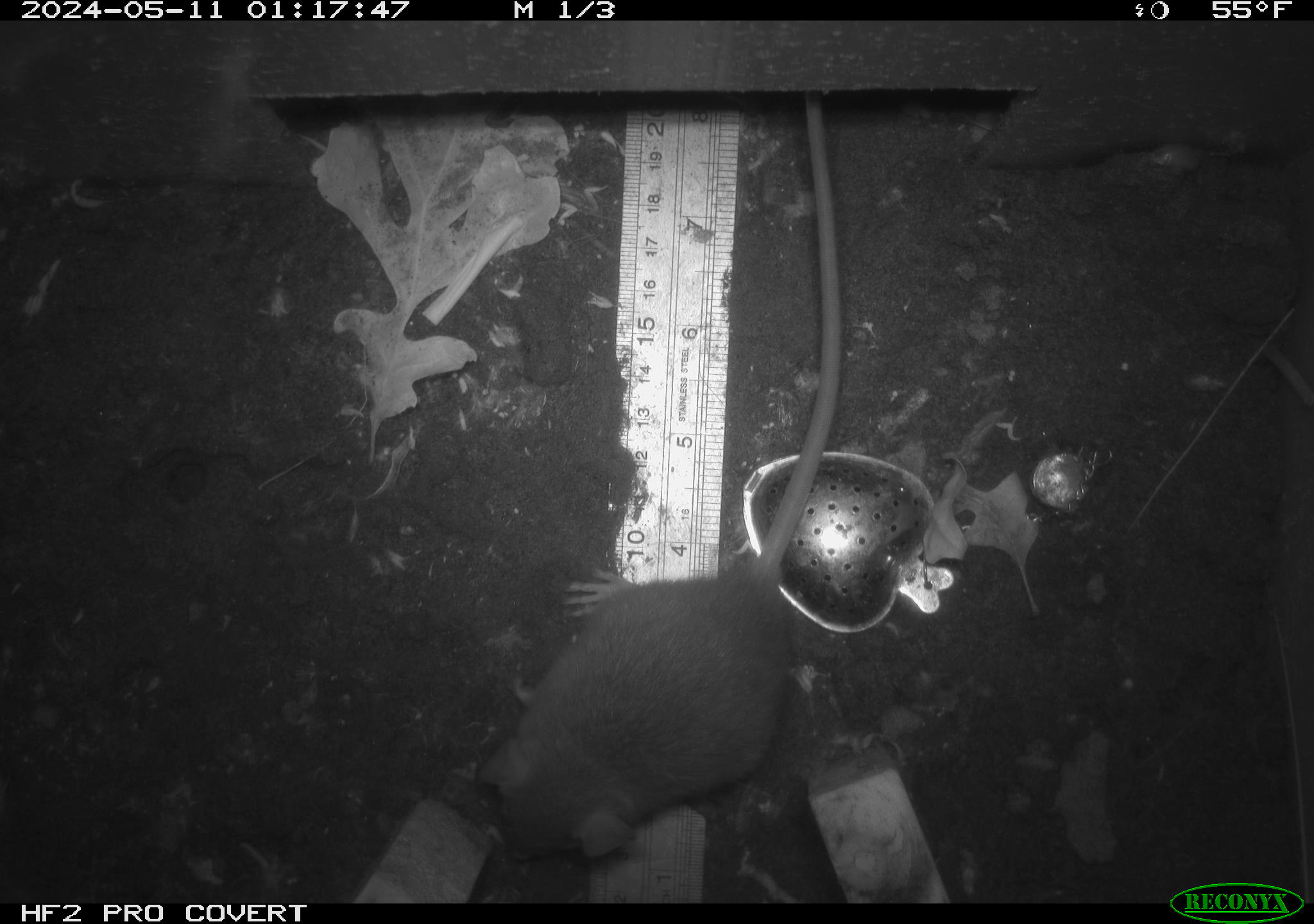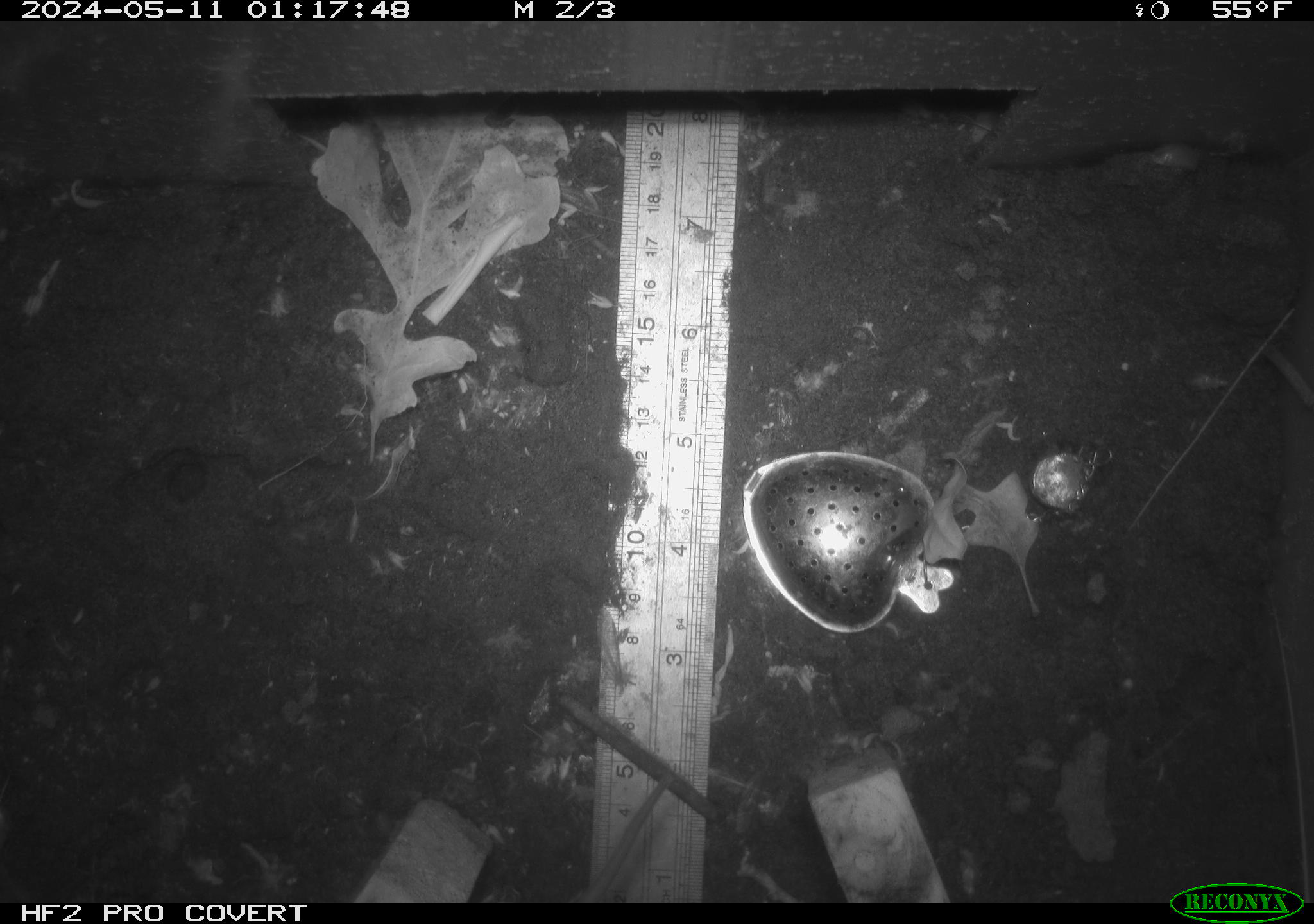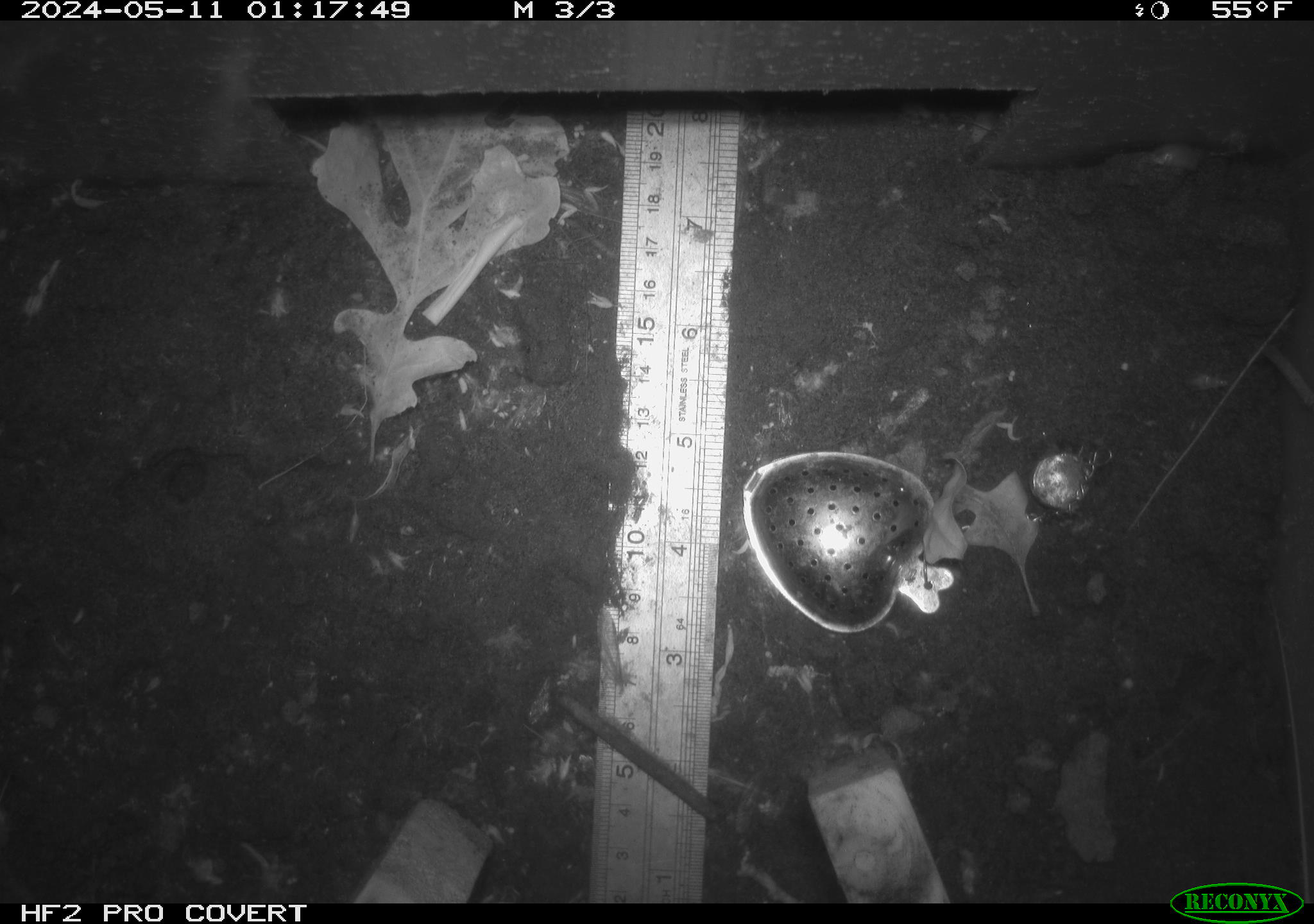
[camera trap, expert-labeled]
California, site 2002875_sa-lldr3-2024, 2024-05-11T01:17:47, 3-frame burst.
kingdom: Animalia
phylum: Chordata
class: Mammalia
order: Rodentia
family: Muridae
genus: Rattus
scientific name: Rattus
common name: rat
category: rattus species